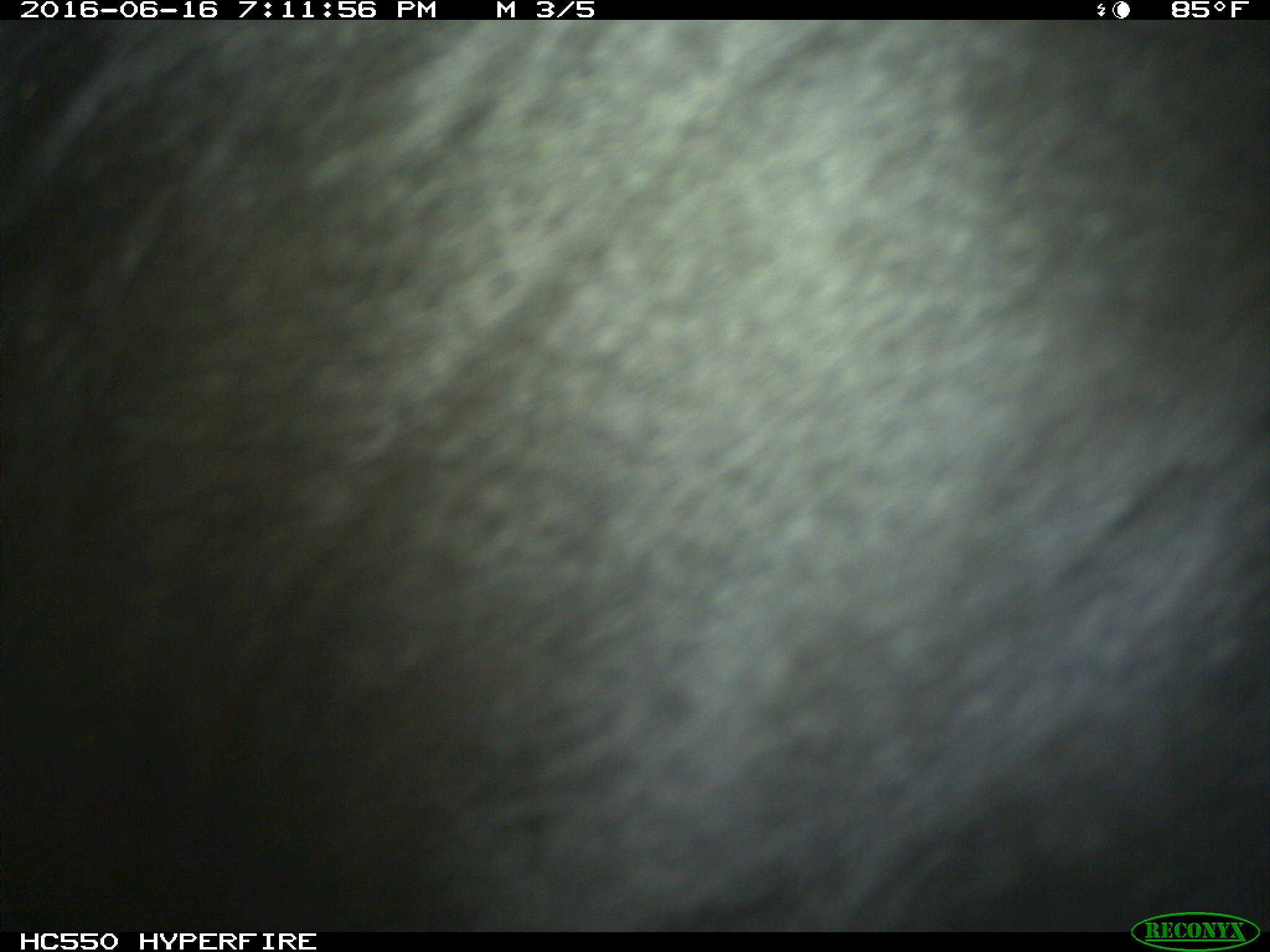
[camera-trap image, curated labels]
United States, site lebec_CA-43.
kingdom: Animalia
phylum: Chordata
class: Mammalia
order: Artiodactyla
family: Bovidae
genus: Bos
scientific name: Bos taurus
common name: domestic cow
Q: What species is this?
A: Bos taurus (domestic cow).